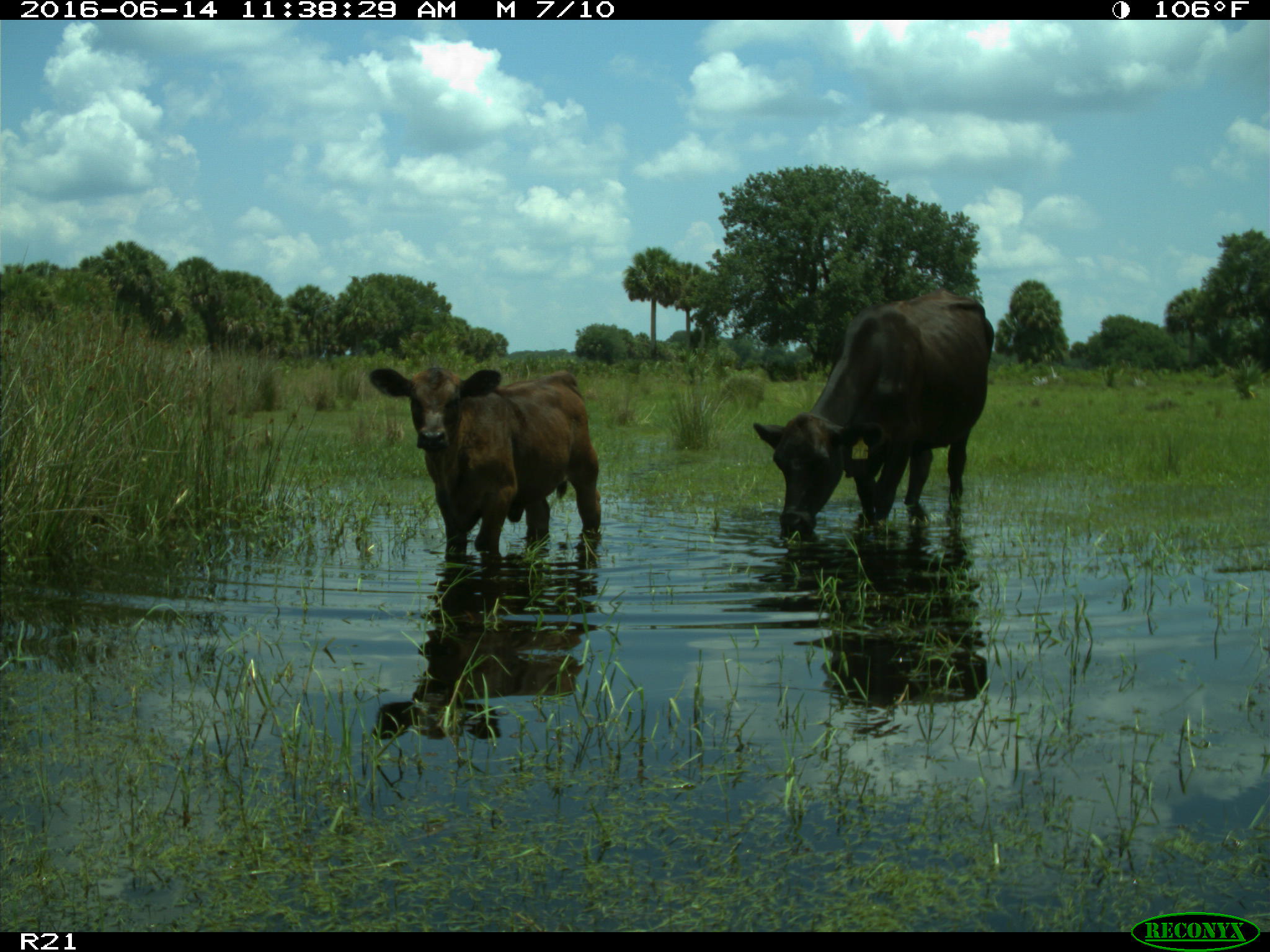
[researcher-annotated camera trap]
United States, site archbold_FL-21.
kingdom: Animalia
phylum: Chordata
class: Mammalia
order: Artiodactyla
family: Bovidae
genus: Bos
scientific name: Bos taurus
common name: domestic cow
Bos taurus (domestic cow).